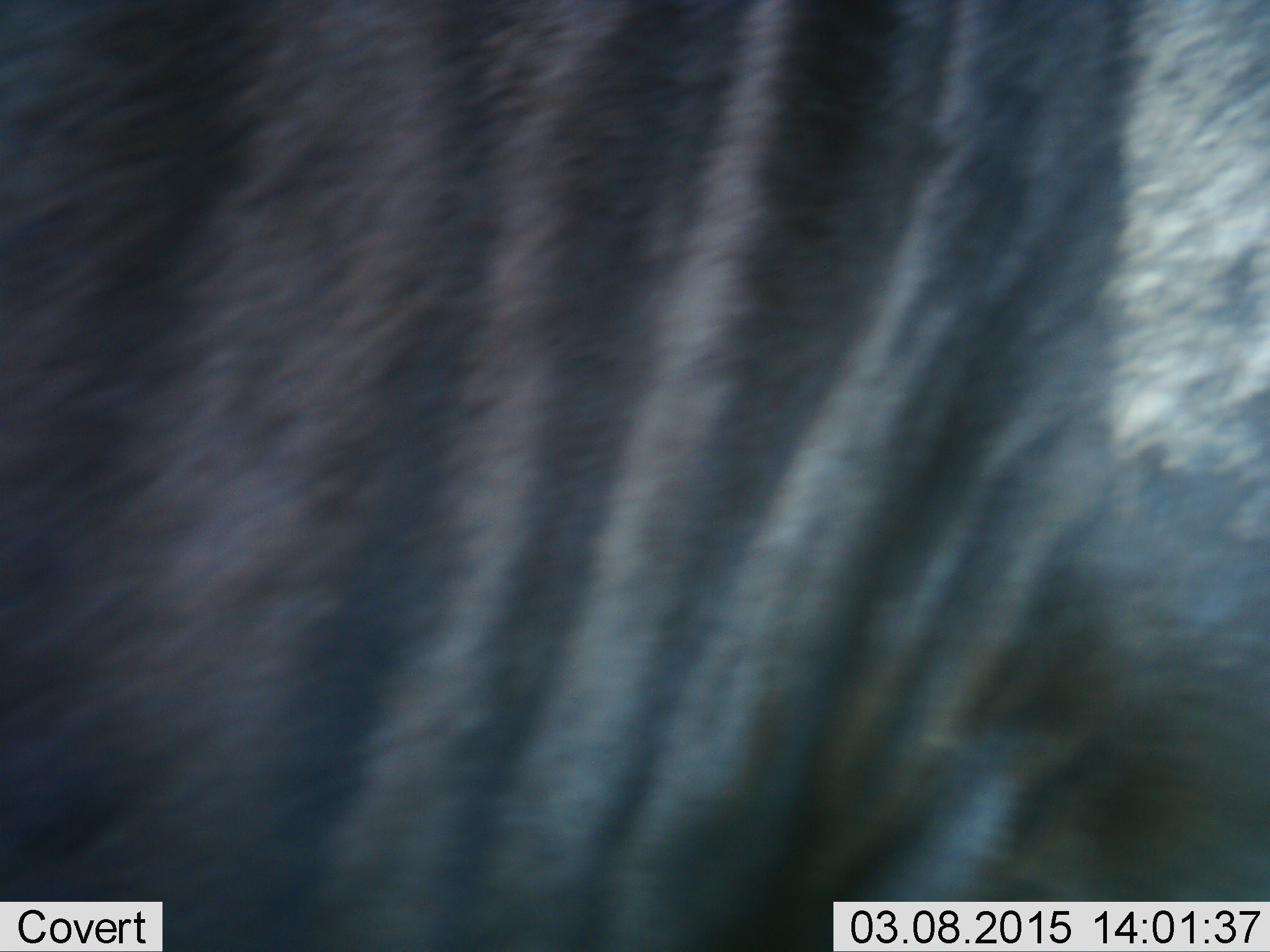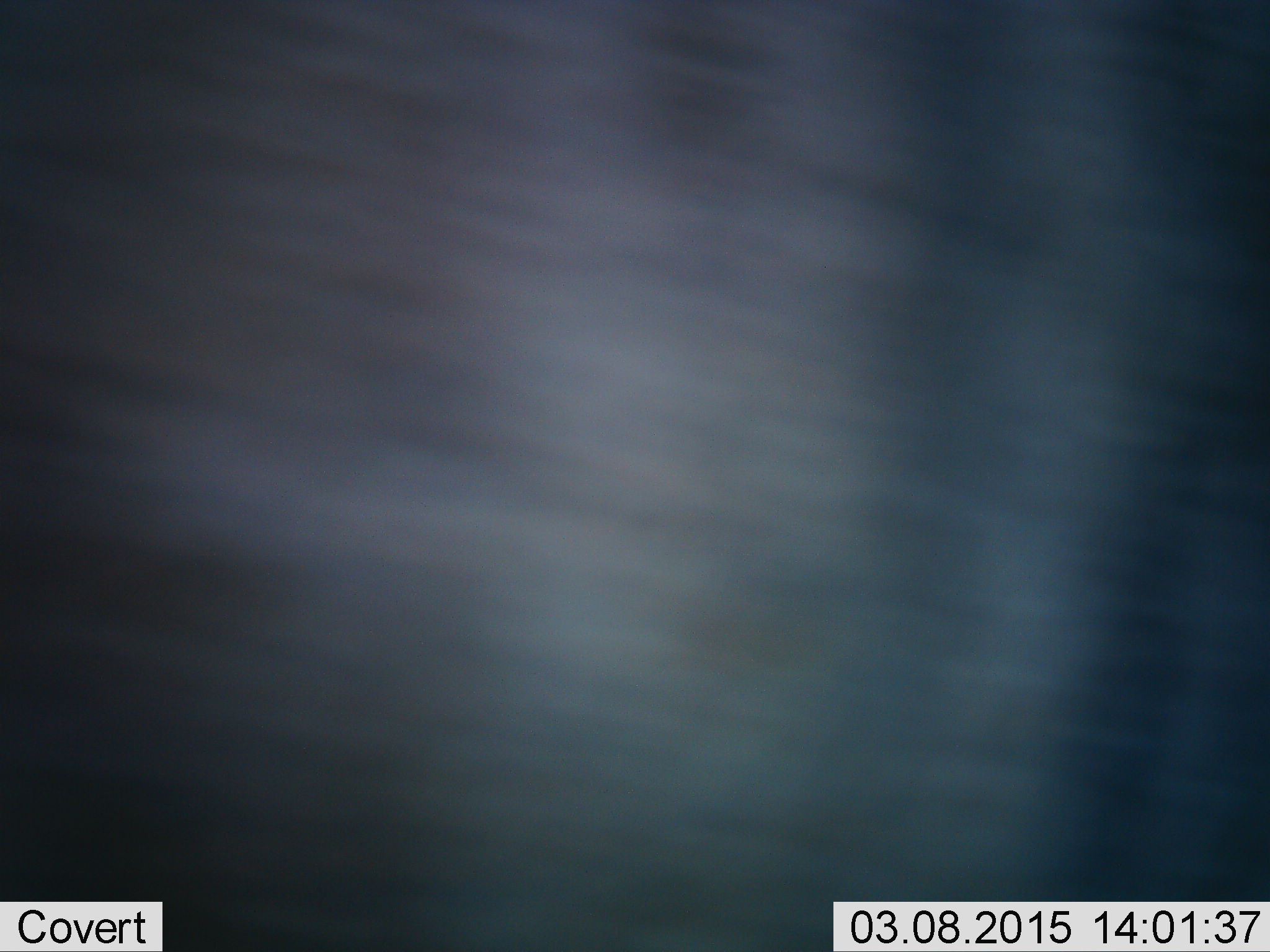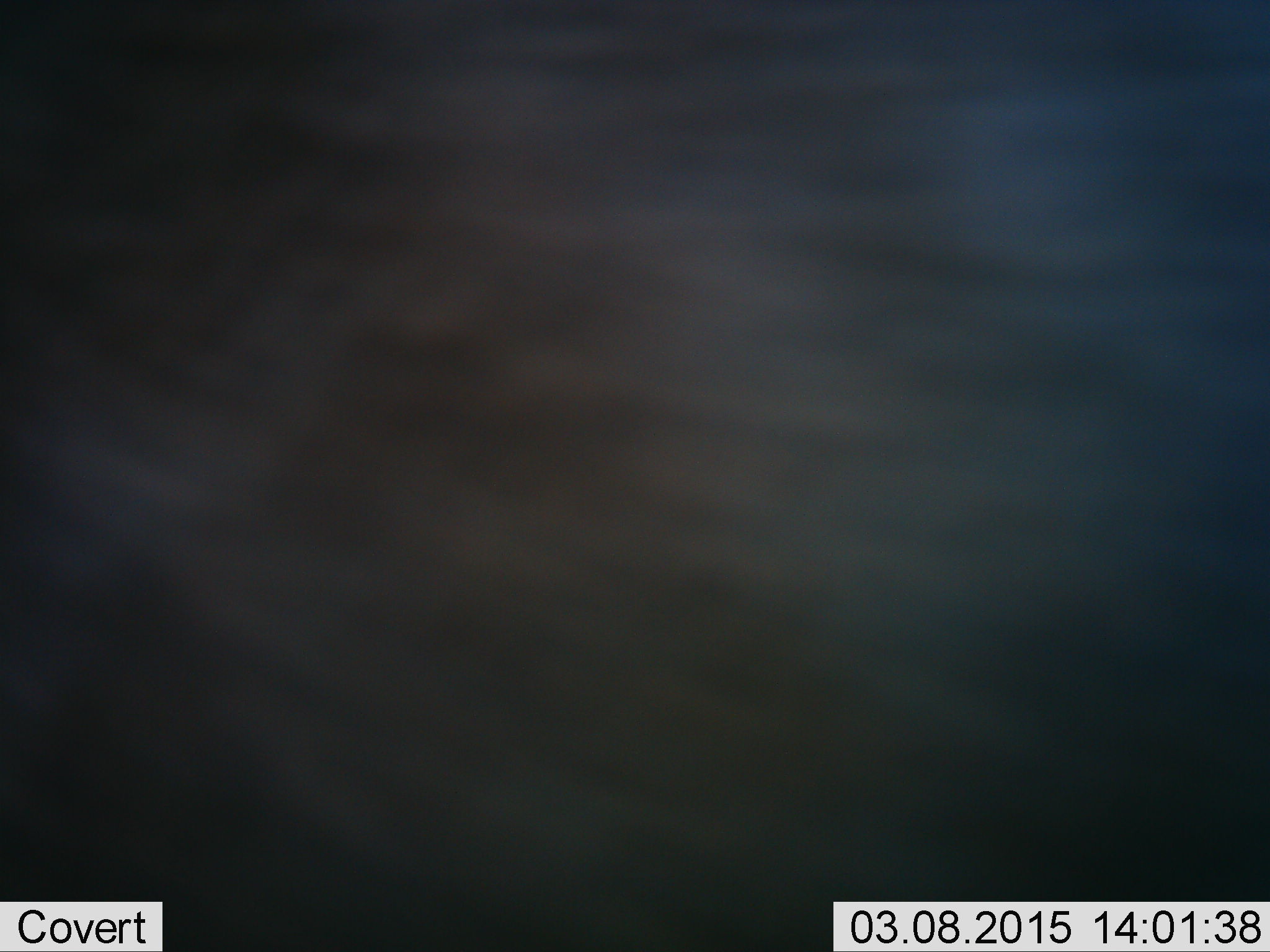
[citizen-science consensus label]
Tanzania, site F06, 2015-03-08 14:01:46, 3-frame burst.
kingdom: Animalia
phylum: Chordata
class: Mammalia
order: Artiodactyla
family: Bovidae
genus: Connochaetes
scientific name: Connochaetes taurinus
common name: blue wildebeest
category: wildebeest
Wildebeest (blue wildebeest) (Connochaetes taurinus), count 1. Behavior (volunteer vote fractions): standing 50%, resting 0%, moving 50%, interacting 0%. Young present (vote fraction): 0%. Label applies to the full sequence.